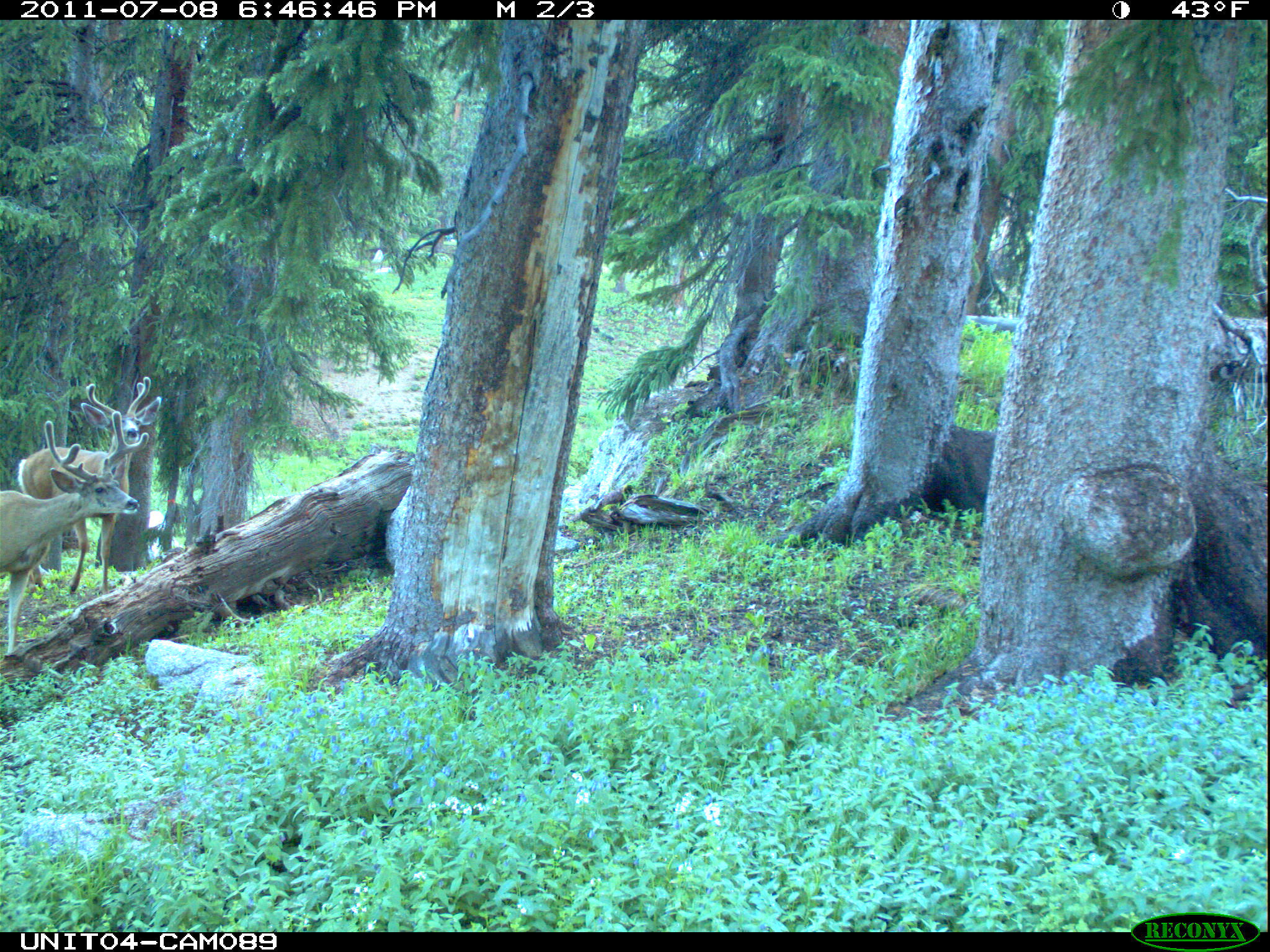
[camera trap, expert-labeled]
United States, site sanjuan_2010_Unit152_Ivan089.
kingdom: Animalia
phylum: Chordata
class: Mammalia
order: Artiodactyla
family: Cervidae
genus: Odocoileus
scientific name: Odocoileus hemionus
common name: mule deer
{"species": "Odocoileus hemionus (mule deer)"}